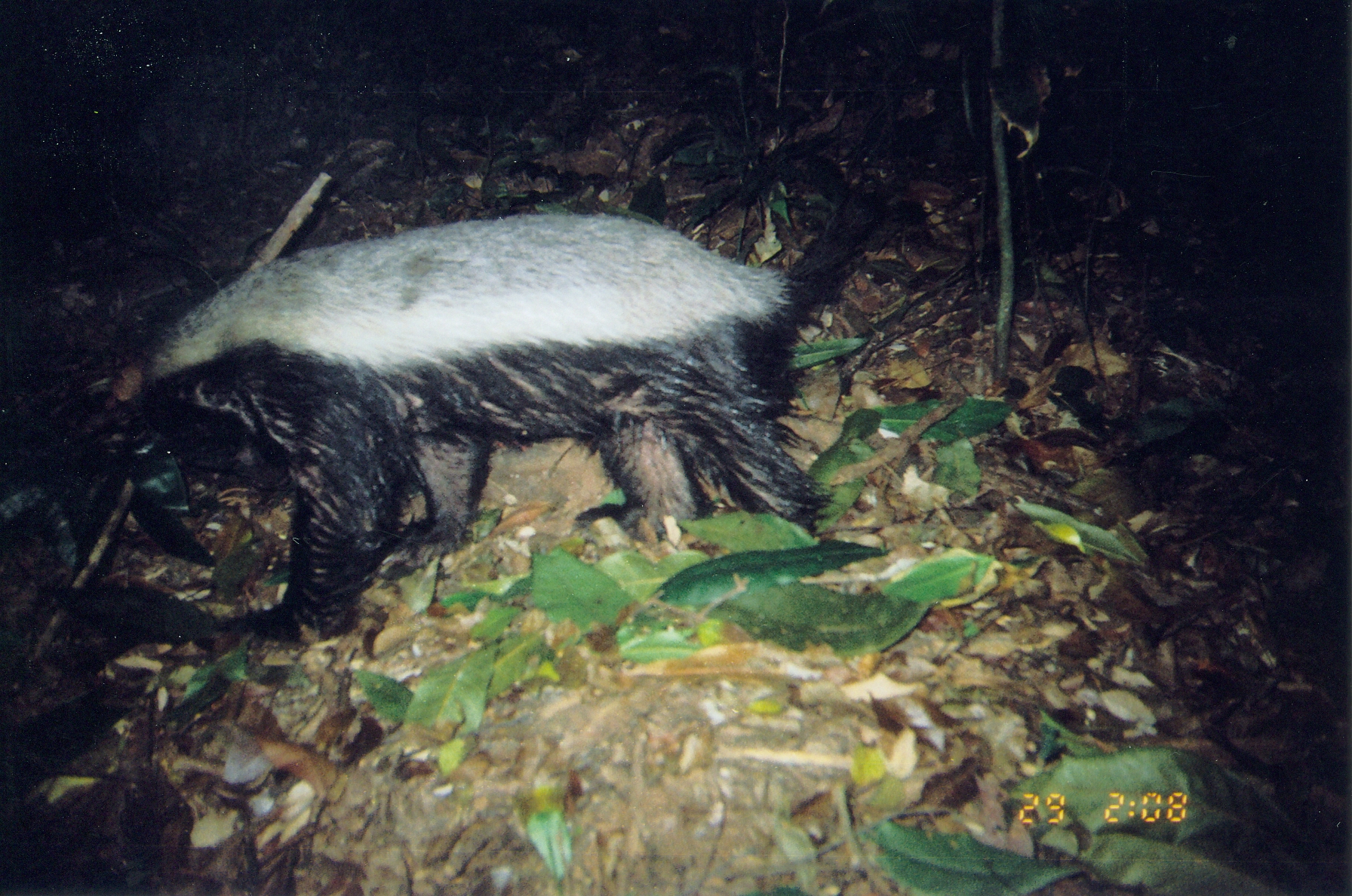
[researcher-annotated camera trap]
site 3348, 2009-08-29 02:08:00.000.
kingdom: Animalia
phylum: Chordata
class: Mammalia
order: Carnivora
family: Mustelidae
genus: Mellivora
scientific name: Mellivora capensis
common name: honey badger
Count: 1.